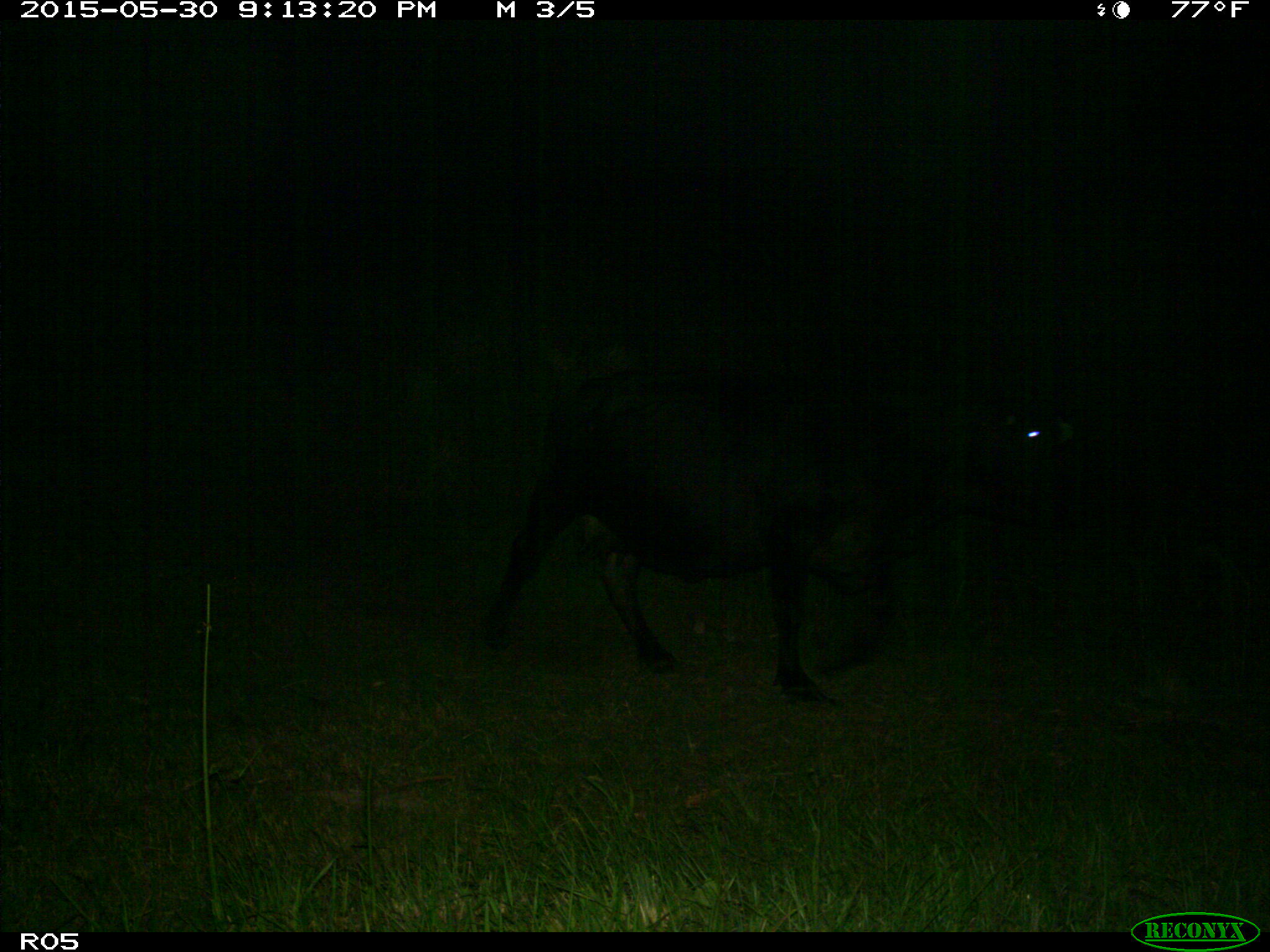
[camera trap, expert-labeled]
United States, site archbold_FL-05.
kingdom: Animalia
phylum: Chordata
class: Mammalia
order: Artiodactyla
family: Bovidae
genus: Bos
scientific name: Bos taurus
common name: domestic cow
Bos taurus (domestic cow).